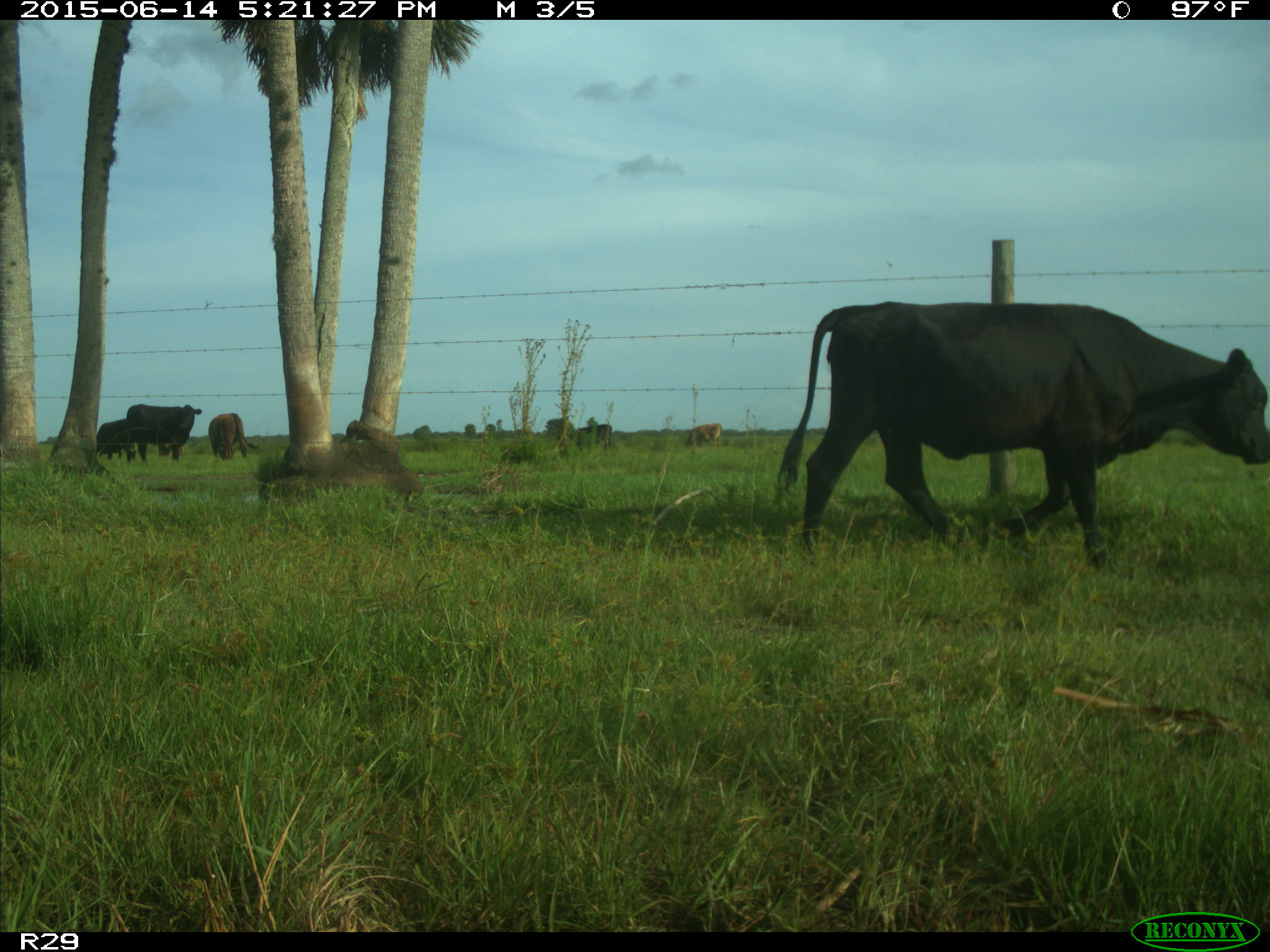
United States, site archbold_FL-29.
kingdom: Animalia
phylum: Chordata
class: Mammalia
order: Artiodactyla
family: Bovidae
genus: Bos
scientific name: Bos taurus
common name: domestic cow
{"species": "Bos taurus (domestic cow)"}